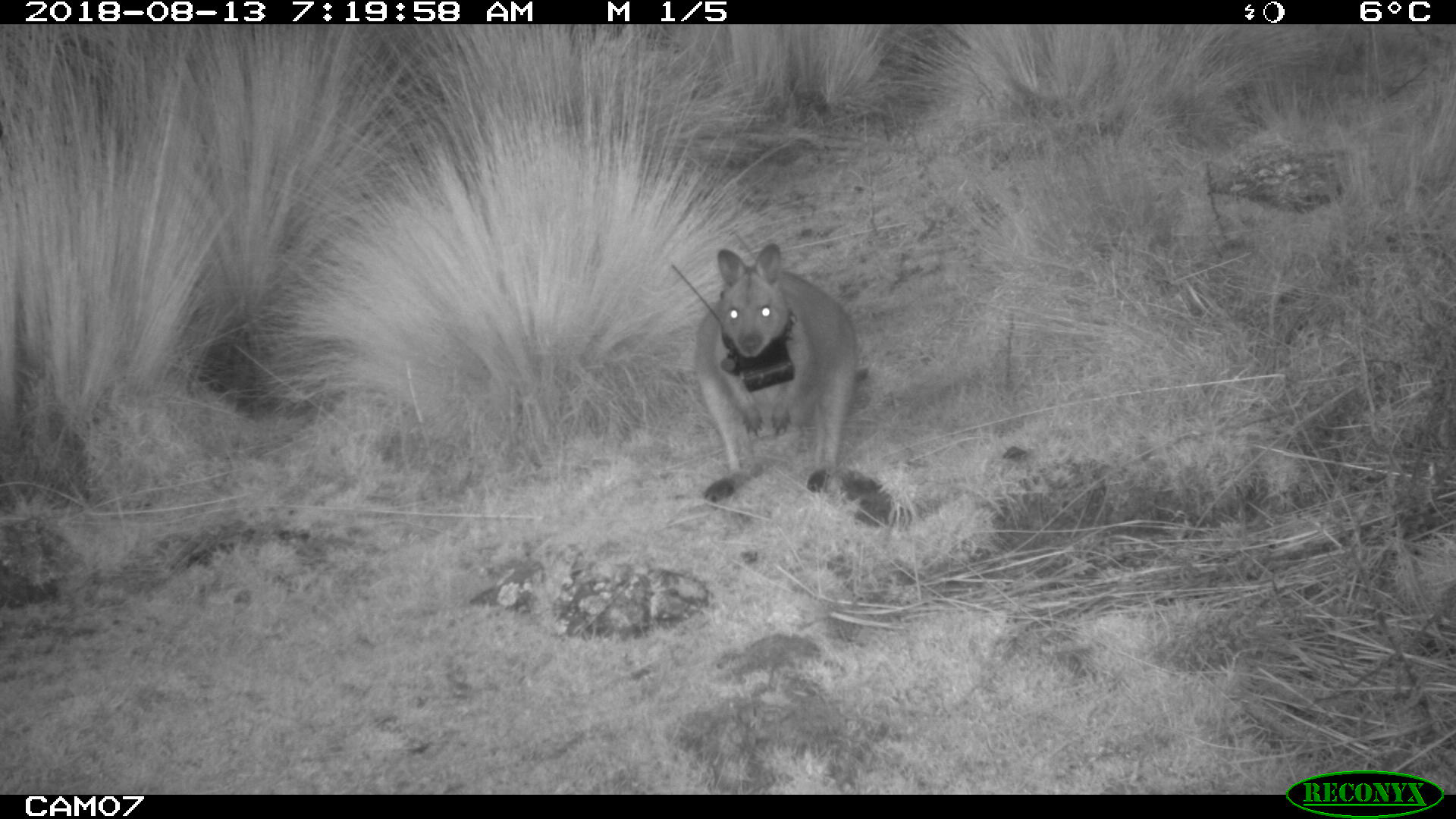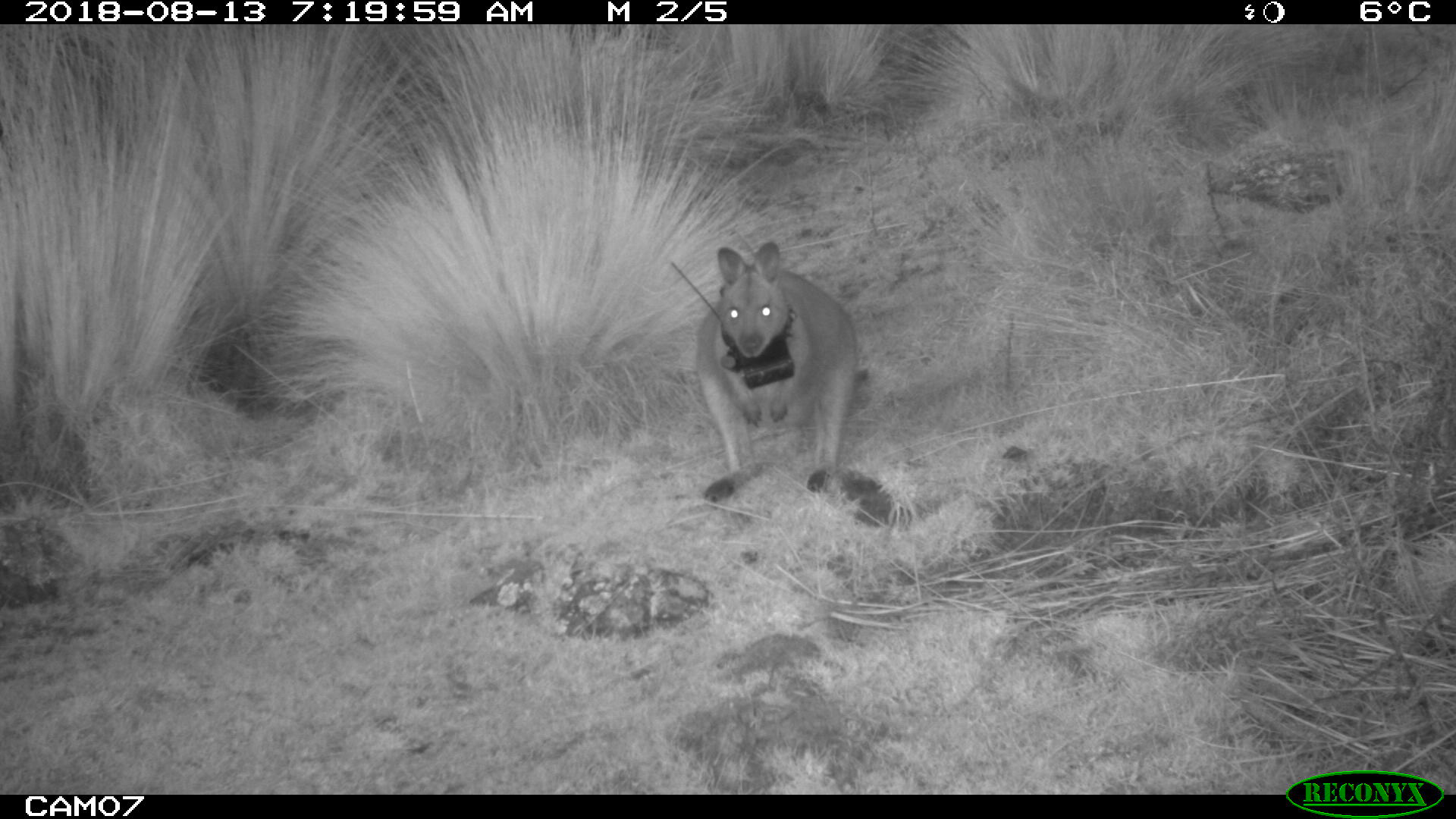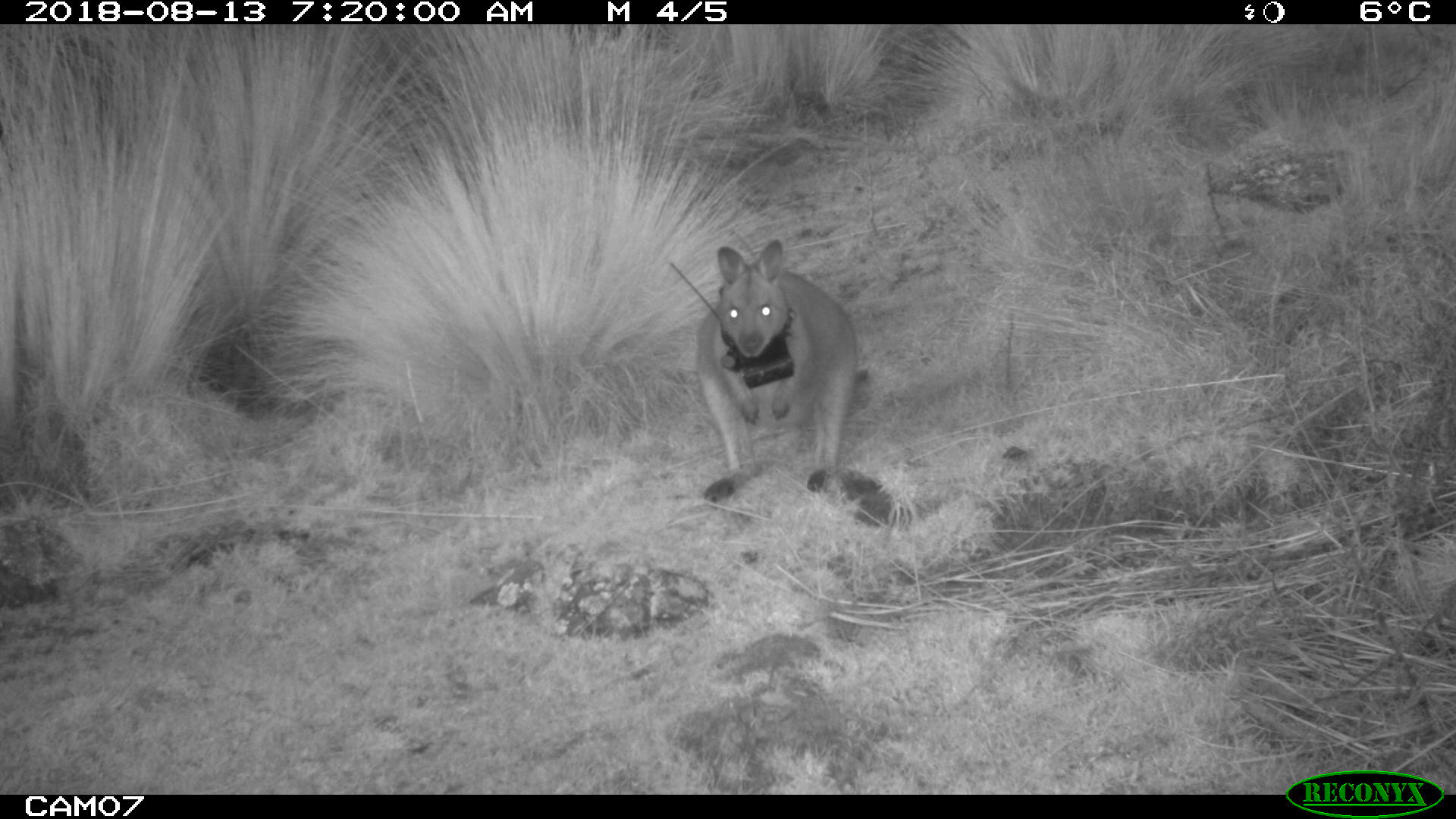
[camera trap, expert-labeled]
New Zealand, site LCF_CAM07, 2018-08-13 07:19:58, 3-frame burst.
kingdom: Animalia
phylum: Chordata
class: Mammalia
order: Diprotodontia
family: Macropodidae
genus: Notamacropus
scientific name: Notamacropus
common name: wallaby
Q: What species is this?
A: Wallaby (Notamacropus).